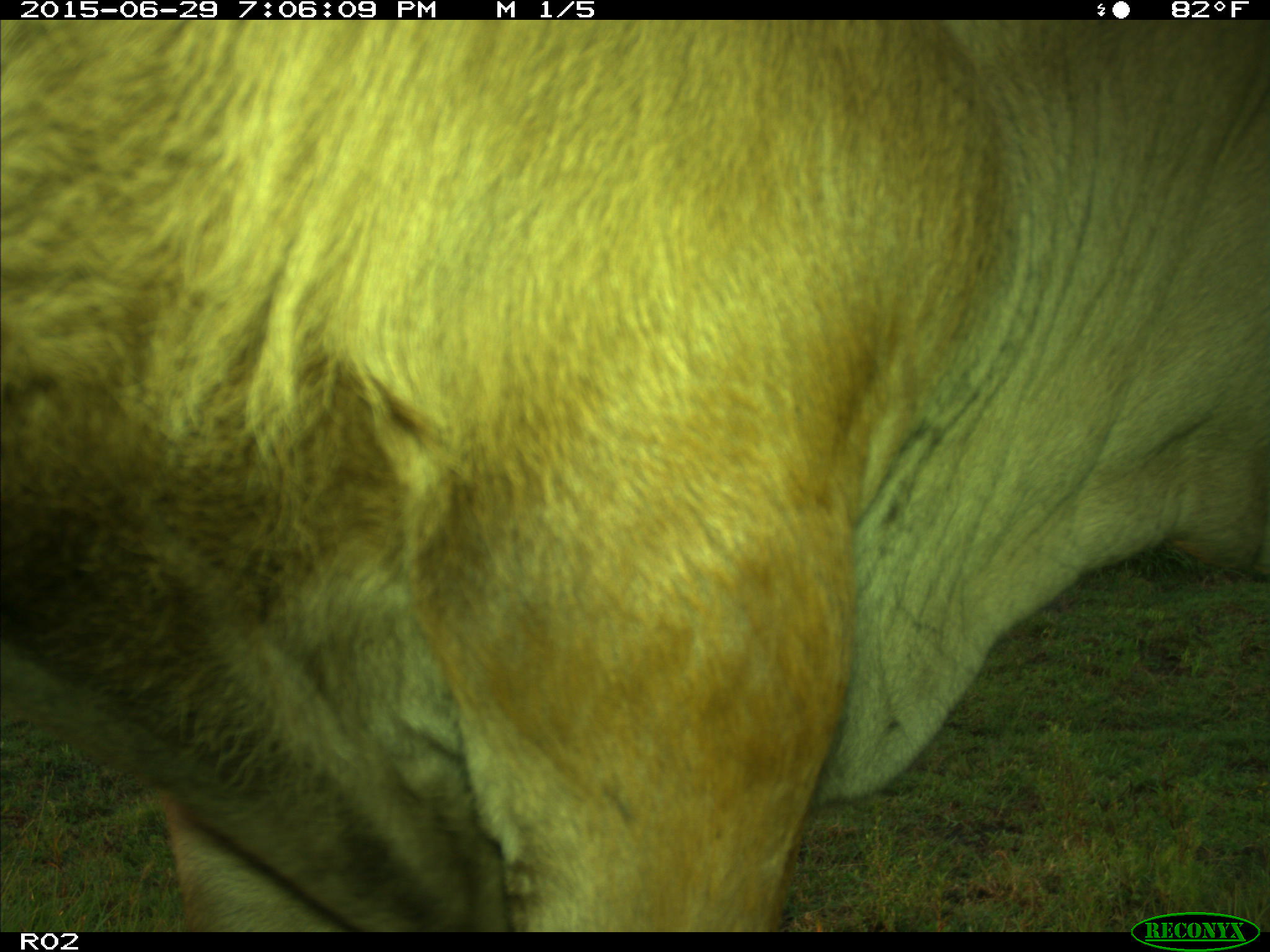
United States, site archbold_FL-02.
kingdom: Animalia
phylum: Chordata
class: Mammalia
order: Artiodactyla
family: Bovidae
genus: Bos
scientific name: Bos taurus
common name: domestic cow